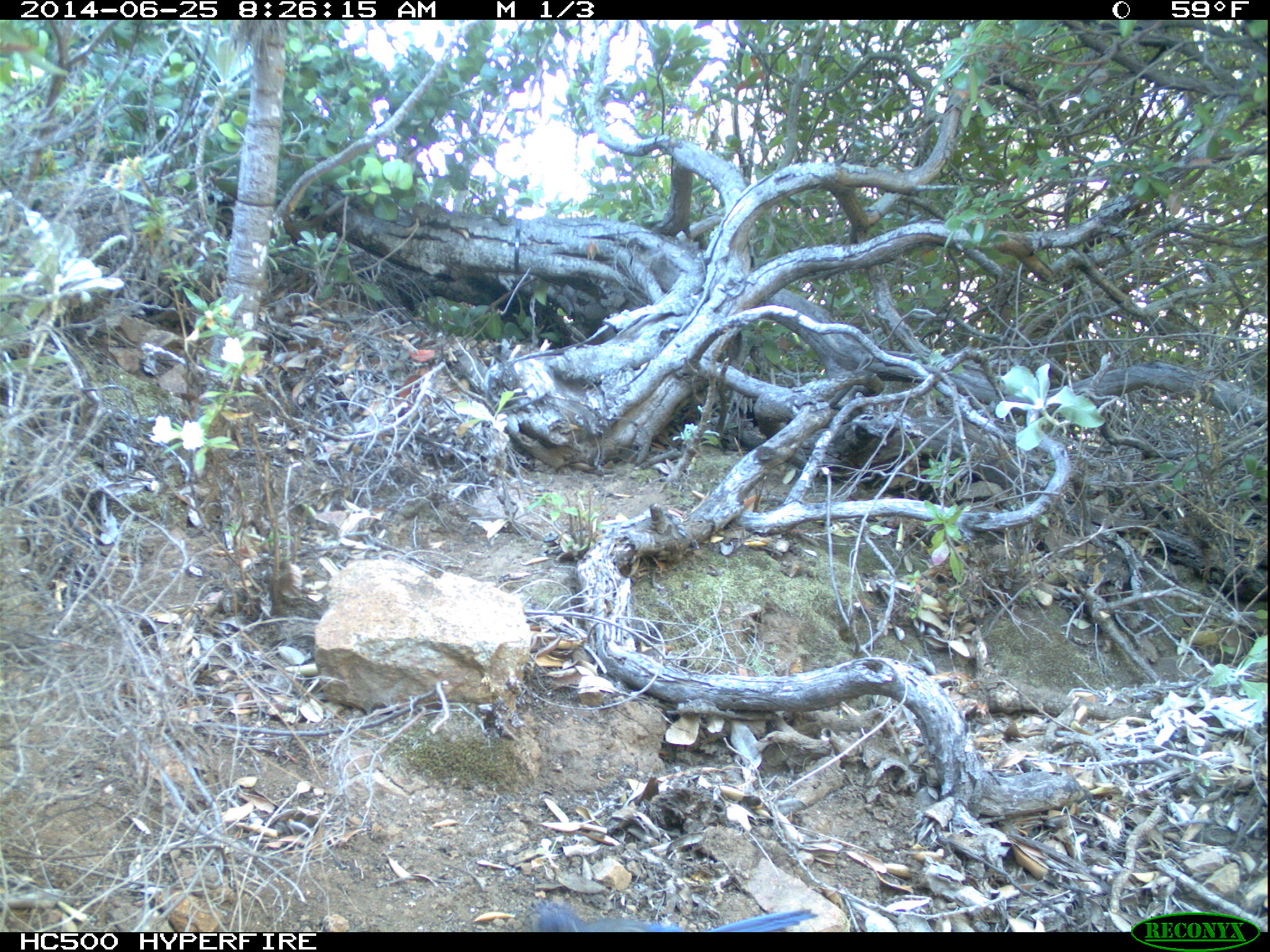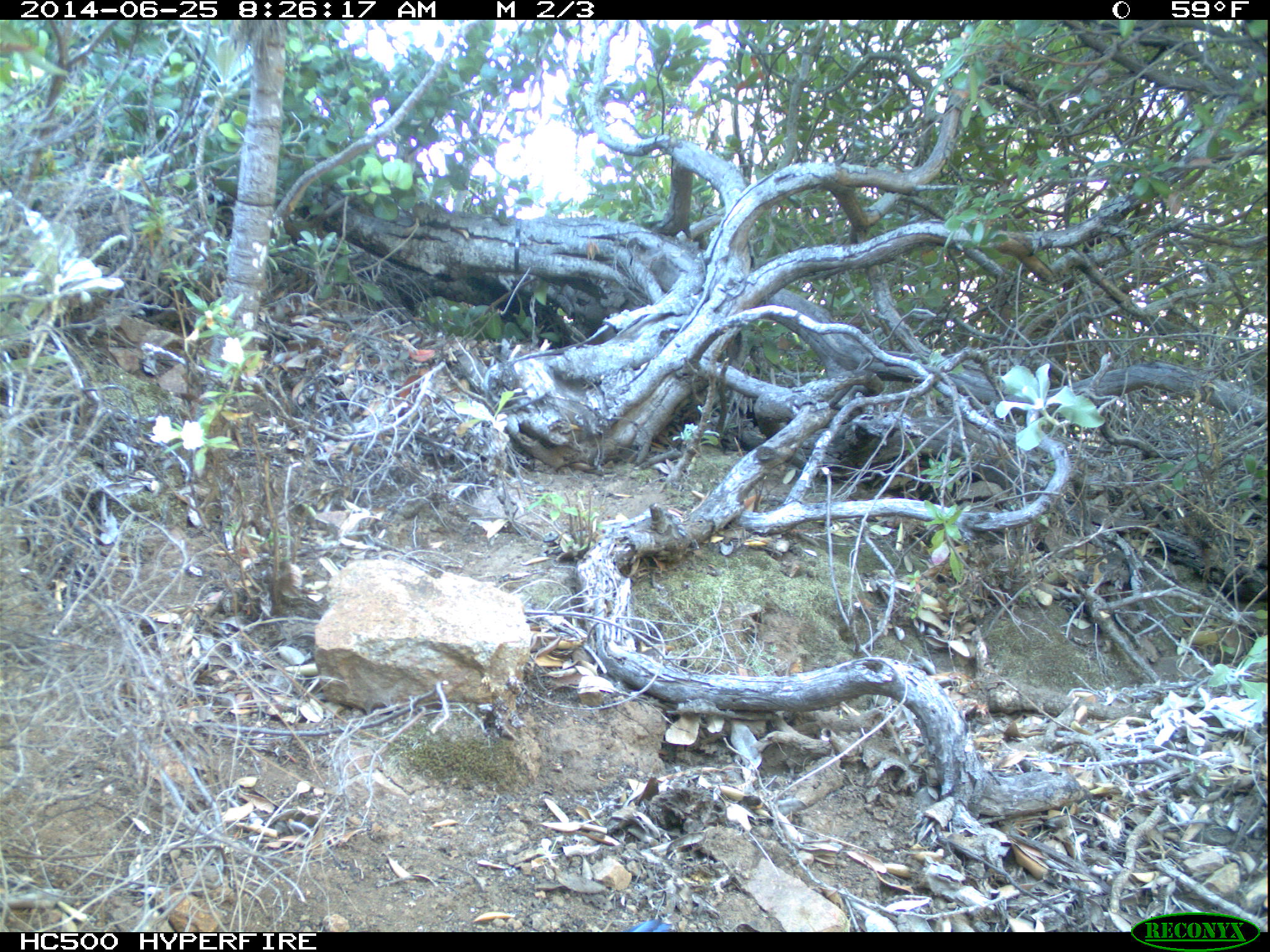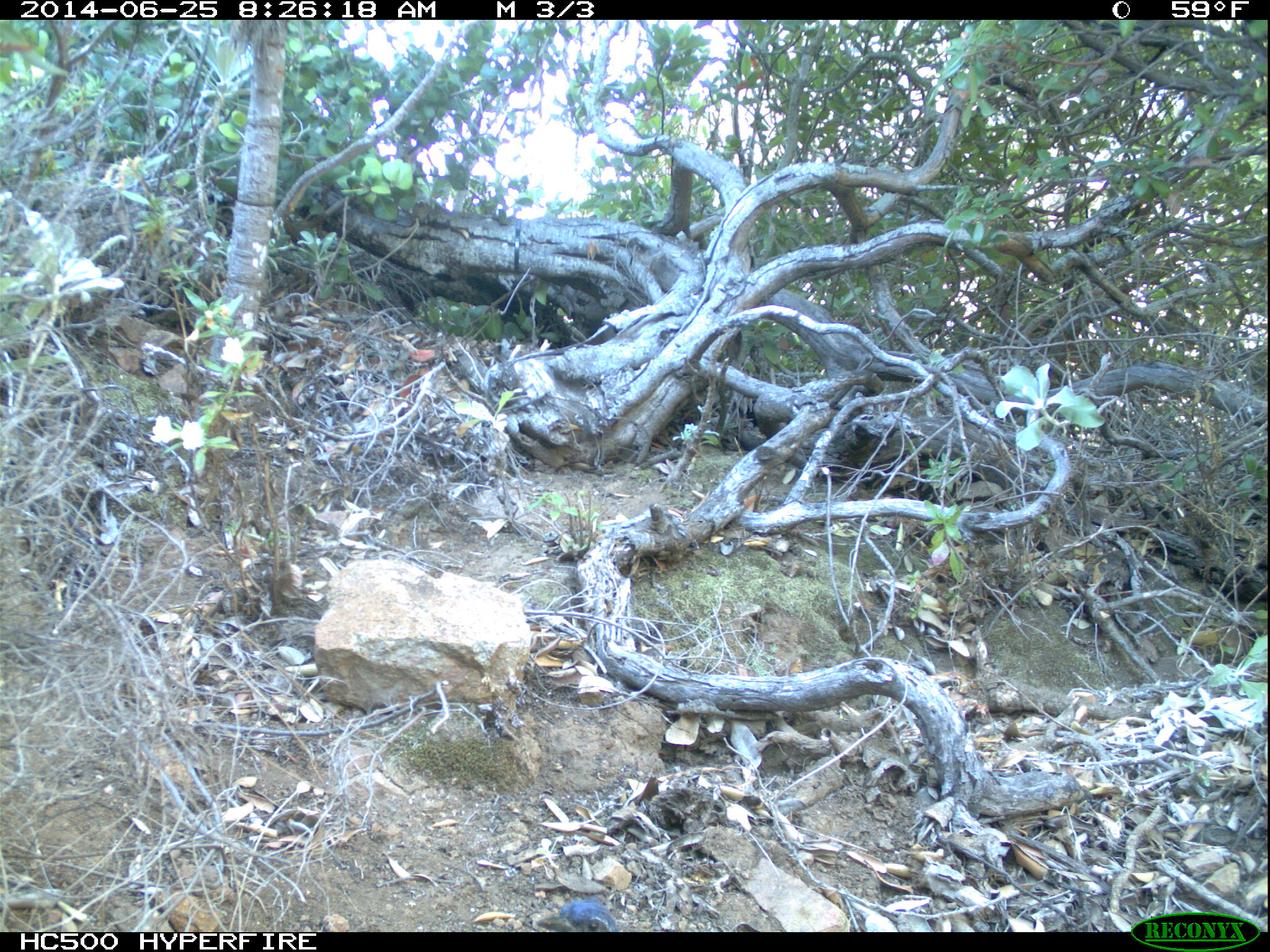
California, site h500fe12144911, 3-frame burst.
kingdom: Animalia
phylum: Chordata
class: Aves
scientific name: Aves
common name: bird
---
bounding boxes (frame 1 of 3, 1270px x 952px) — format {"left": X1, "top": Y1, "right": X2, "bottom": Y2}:
bird: {"left": 537, "top": 899, "right": 817, "bottom": 932}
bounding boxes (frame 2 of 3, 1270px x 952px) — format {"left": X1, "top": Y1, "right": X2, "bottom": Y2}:
bird: {"left": 620, "top": 917, "right": 672, "bottom": 930}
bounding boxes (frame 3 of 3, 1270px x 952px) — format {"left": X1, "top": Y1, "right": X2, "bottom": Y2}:
bird: {"left": 536, "top": 897, "right": 619, "bottom": 932}